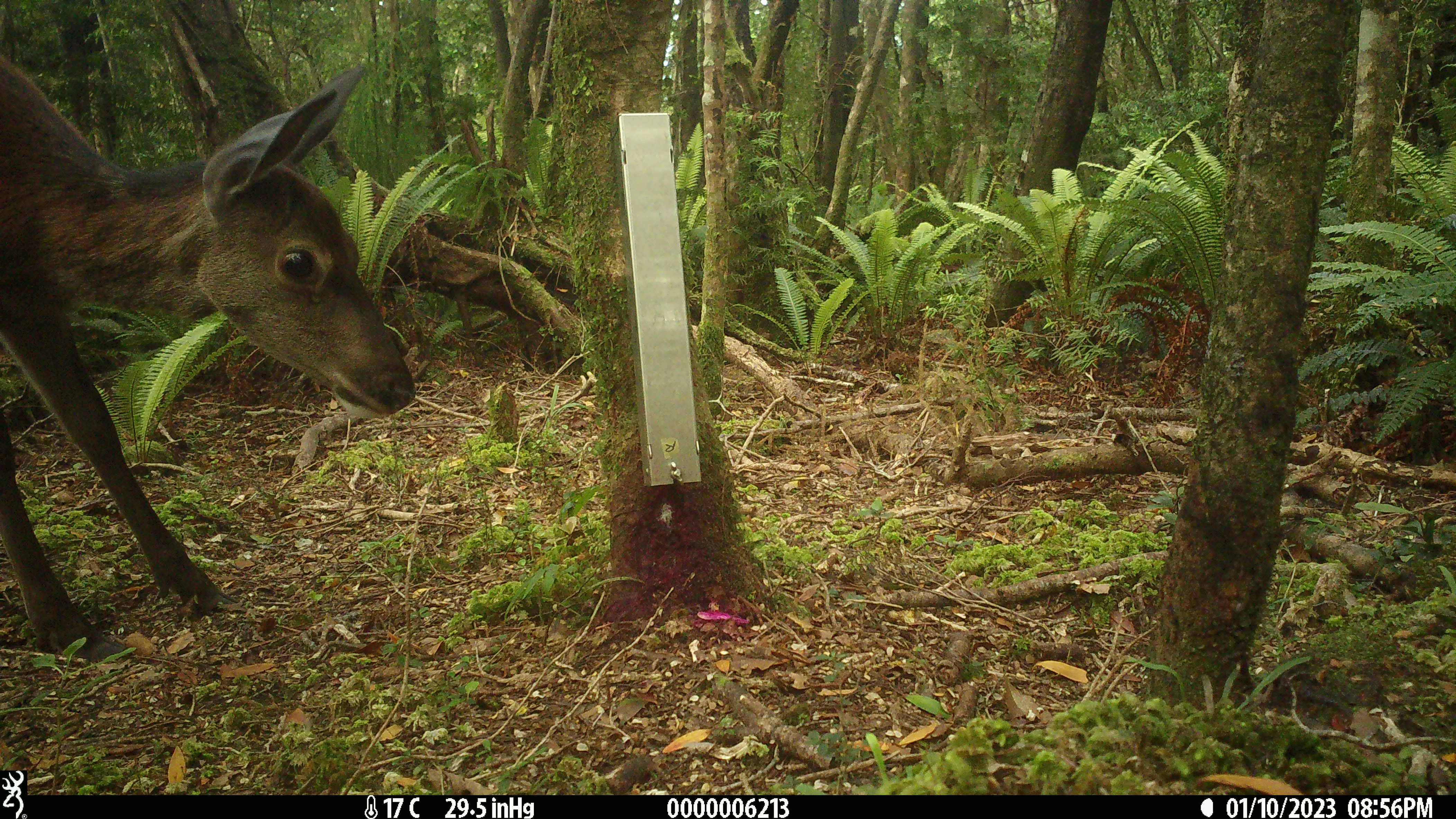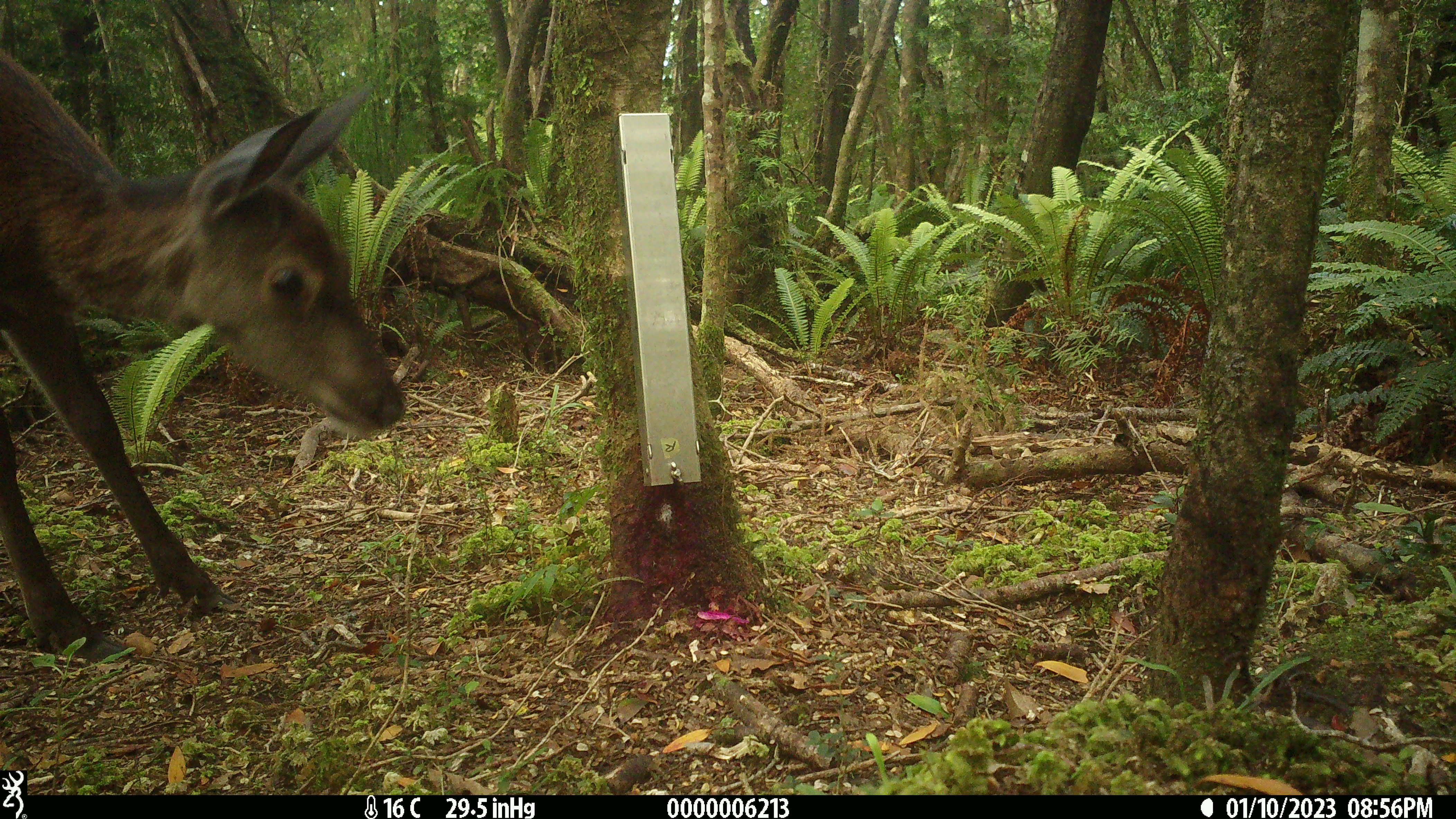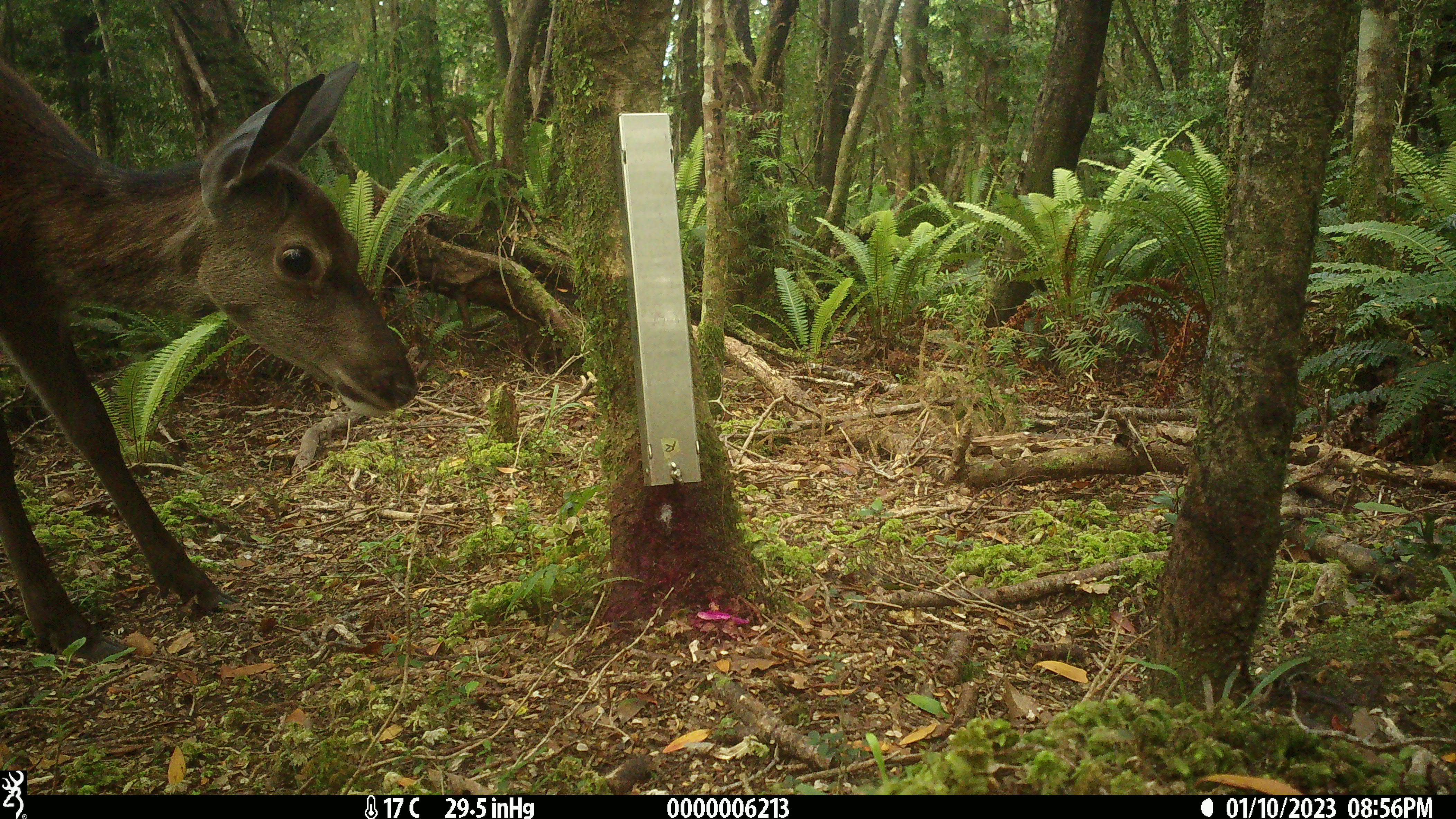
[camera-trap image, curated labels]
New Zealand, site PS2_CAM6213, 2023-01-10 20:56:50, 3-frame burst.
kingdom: Animalia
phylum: Chordata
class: Mammalia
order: Artiodactyla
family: Cervidae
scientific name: Cervidae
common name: deer